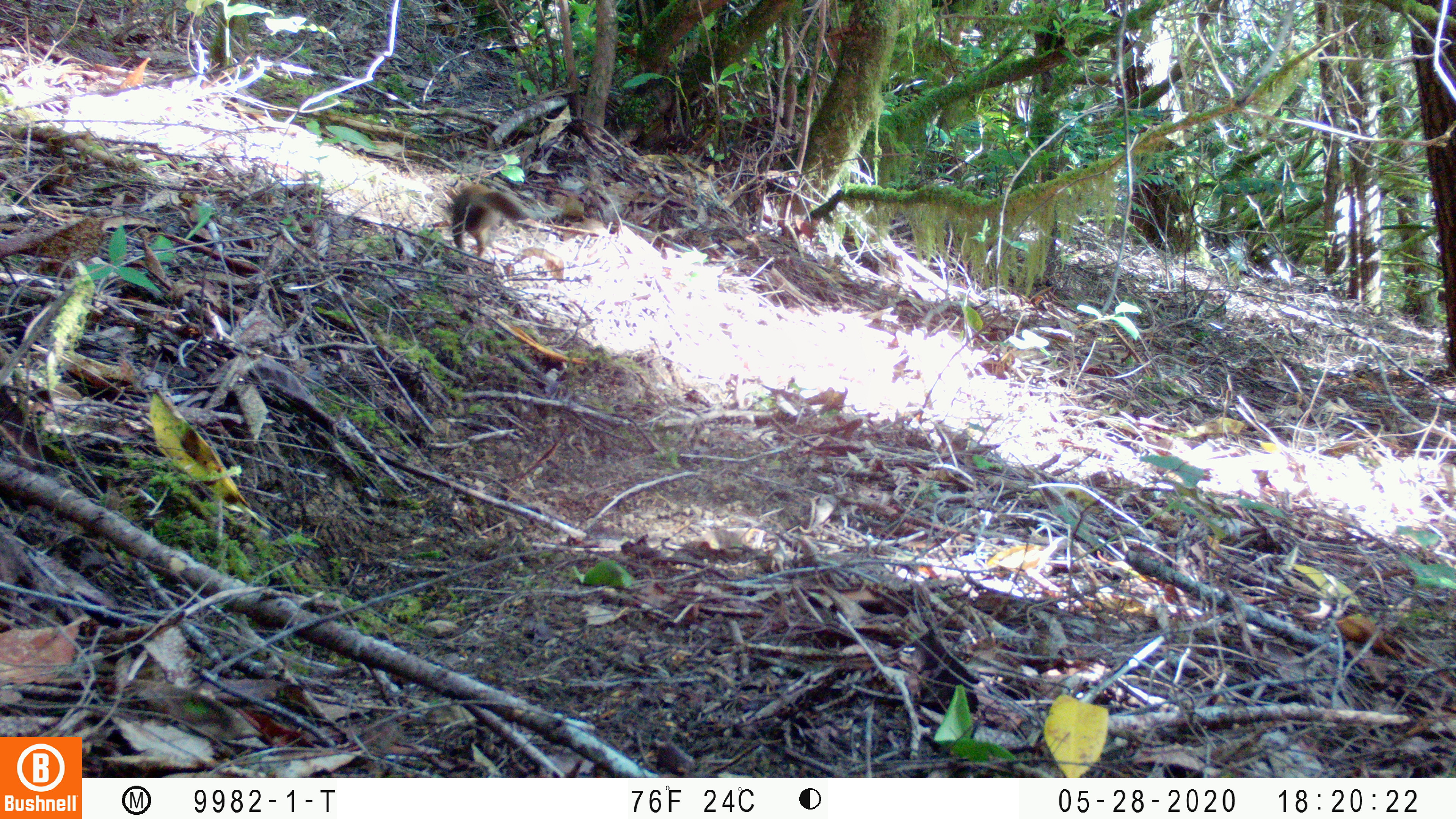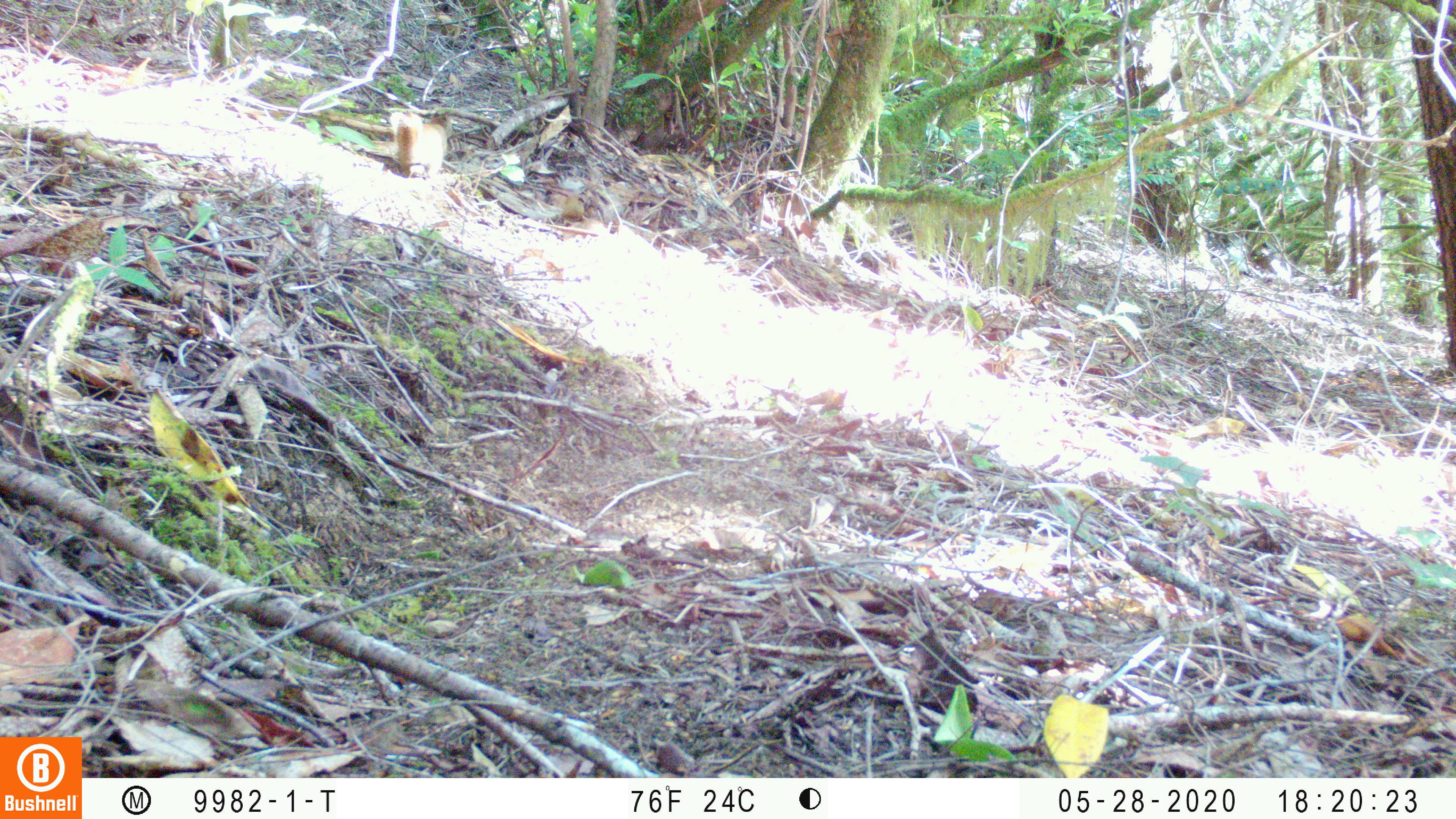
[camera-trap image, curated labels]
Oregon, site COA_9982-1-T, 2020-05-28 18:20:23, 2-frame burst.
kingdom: Animalia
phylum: Chordata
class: Mammalia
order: Rodentia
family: Sciuridae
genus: Tamiasciurus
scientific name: Tamiasciurus douglasii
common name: douglas squirrel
Douglas squirrel (Tamiasciurus douglasii).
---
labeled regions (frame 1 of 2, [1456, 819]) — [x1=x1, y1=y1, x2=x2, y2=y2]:
douglas squirrel: [x1=446, y1=180, x2=524, y2=259]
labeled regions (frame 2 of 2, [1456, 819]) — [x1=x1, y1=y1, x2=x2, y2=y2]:
douglas squirrel: [x1=385, y1=108, x2=456, y2=182]